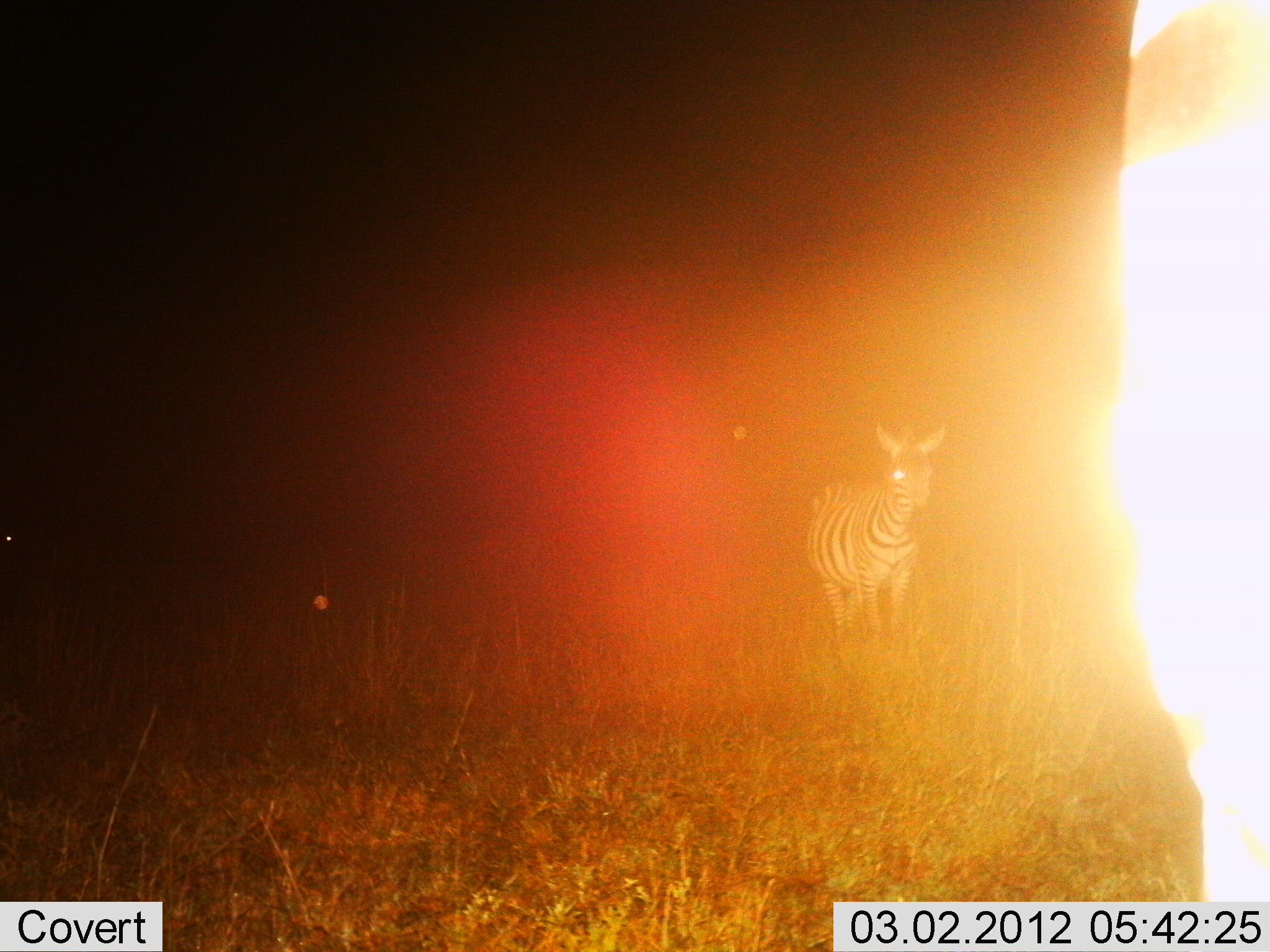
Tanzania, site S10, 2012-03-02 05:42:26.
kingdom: Animalia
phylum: Chordata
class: Mammalia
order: Perissodactyla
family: Equidae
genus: Equus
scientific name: Equus quagga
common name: plains zebra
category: zebra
Zebra (plains zebra) (Equus quagga), count 2. Behavior (volunteer vote fractions): standing 92%, resting 0%, moving 8%, interacting 0%. Young present (vote fraction): 0%. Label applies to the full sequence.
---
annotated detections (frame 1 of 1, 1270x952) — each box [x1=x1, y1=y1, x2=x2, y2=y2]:
animal: [x1=805, y1=418, x2=948, y2=679]